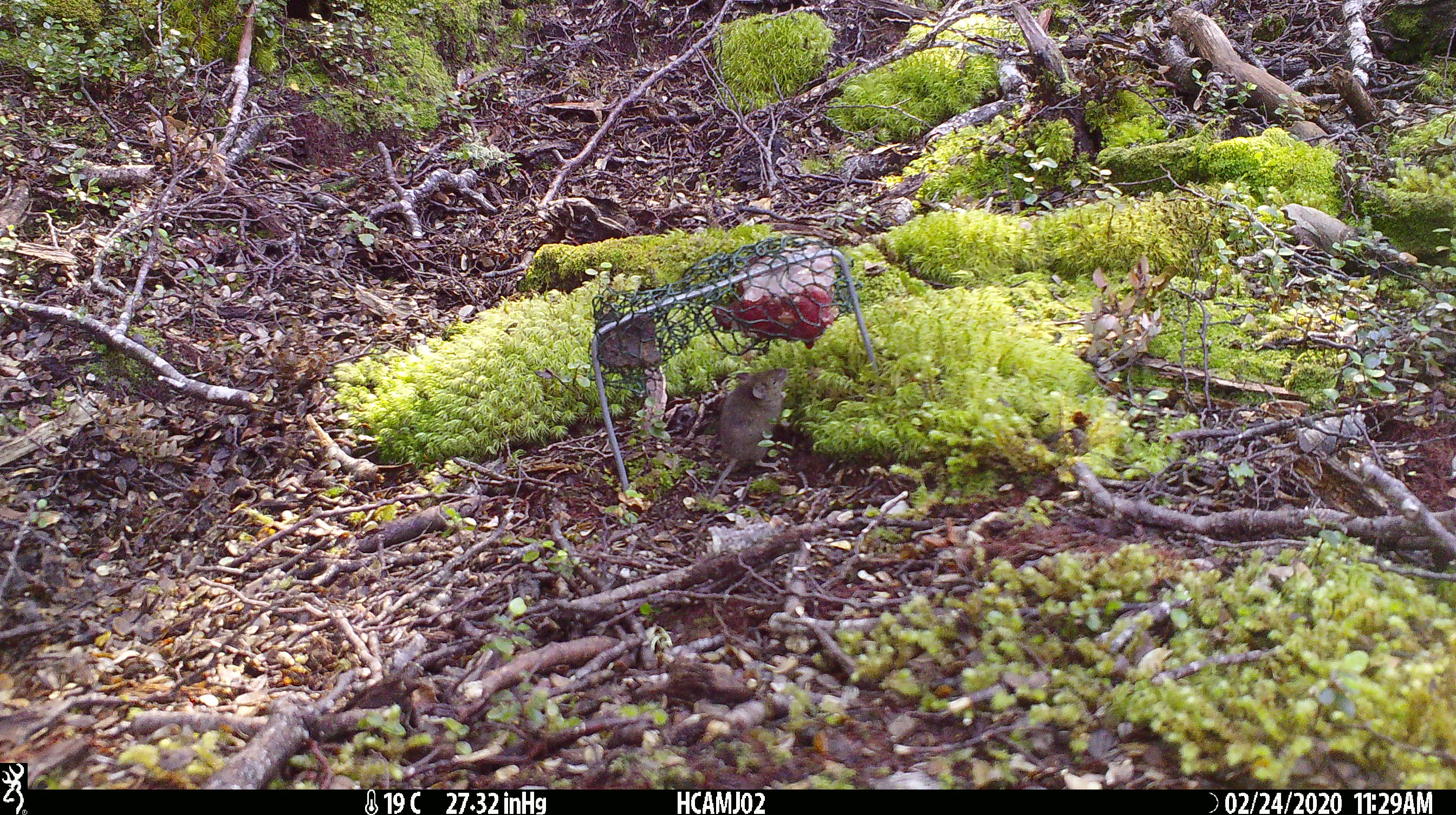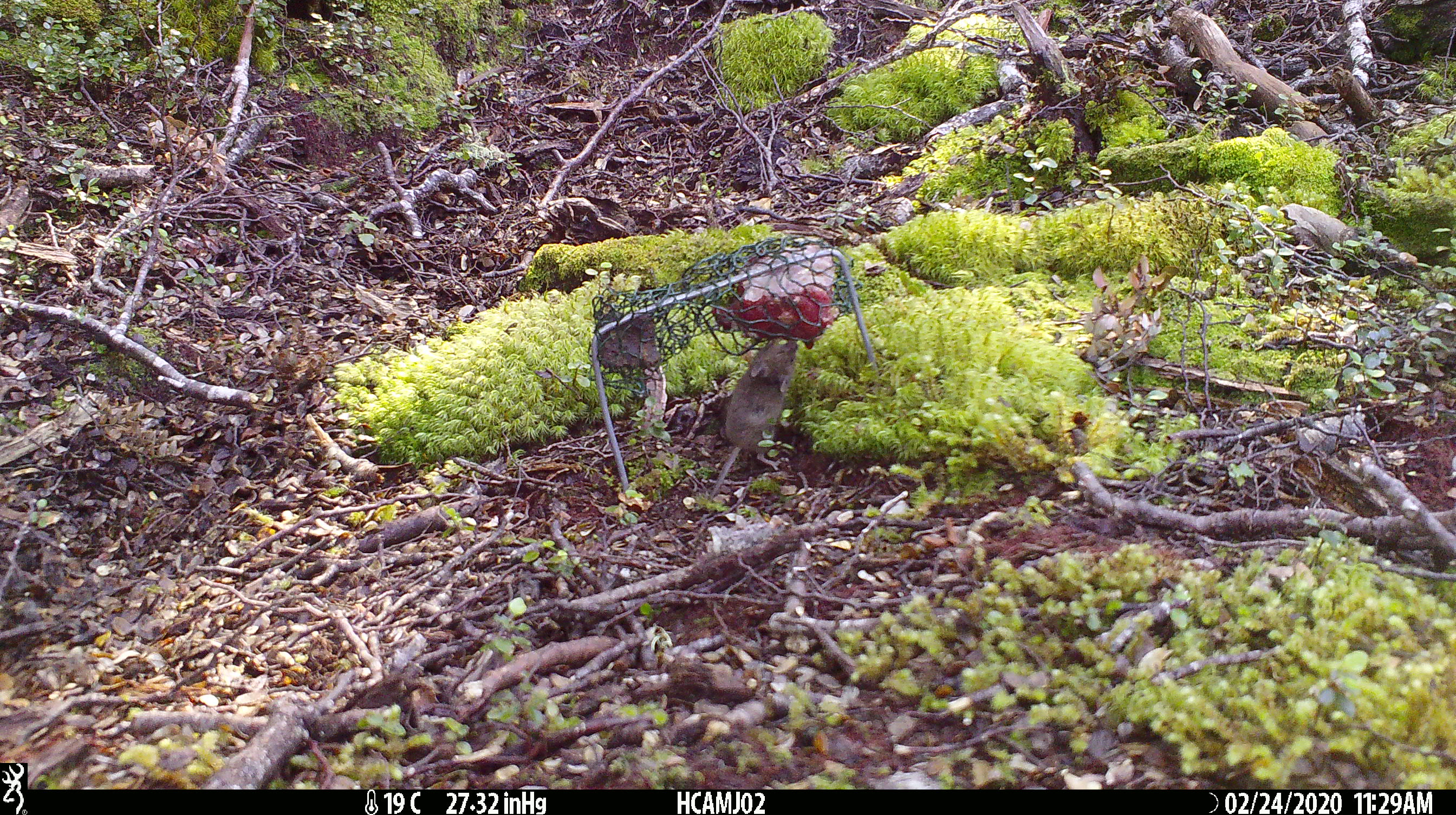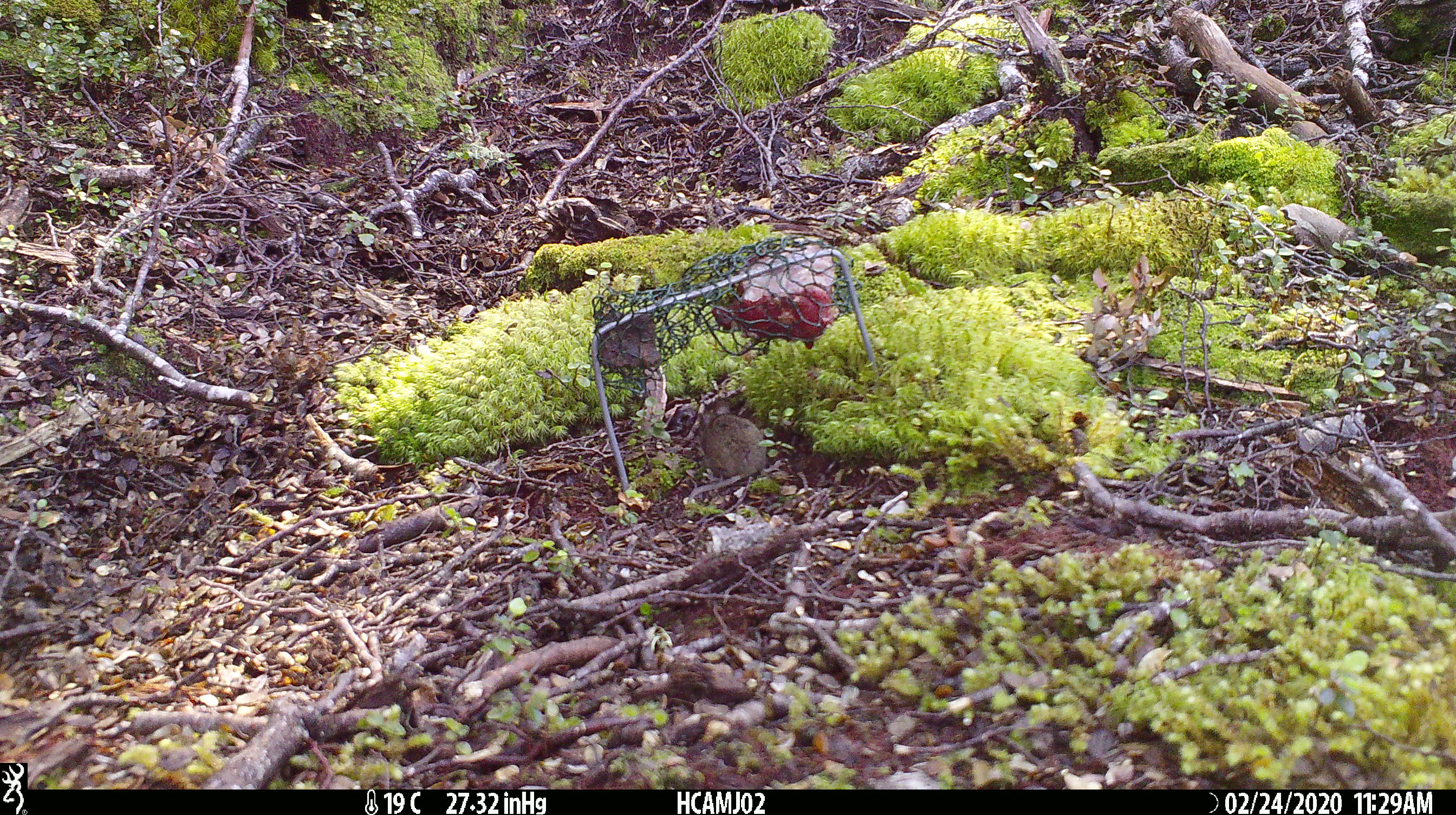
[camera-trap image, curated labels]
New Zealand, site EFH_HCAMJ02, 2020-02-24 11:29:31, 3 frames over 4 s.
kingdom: Animalia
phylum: Chordata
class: Mammalia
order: Rodentia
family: Muridae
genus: Mus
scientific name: Mus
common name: mouse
Mouse (Mus).